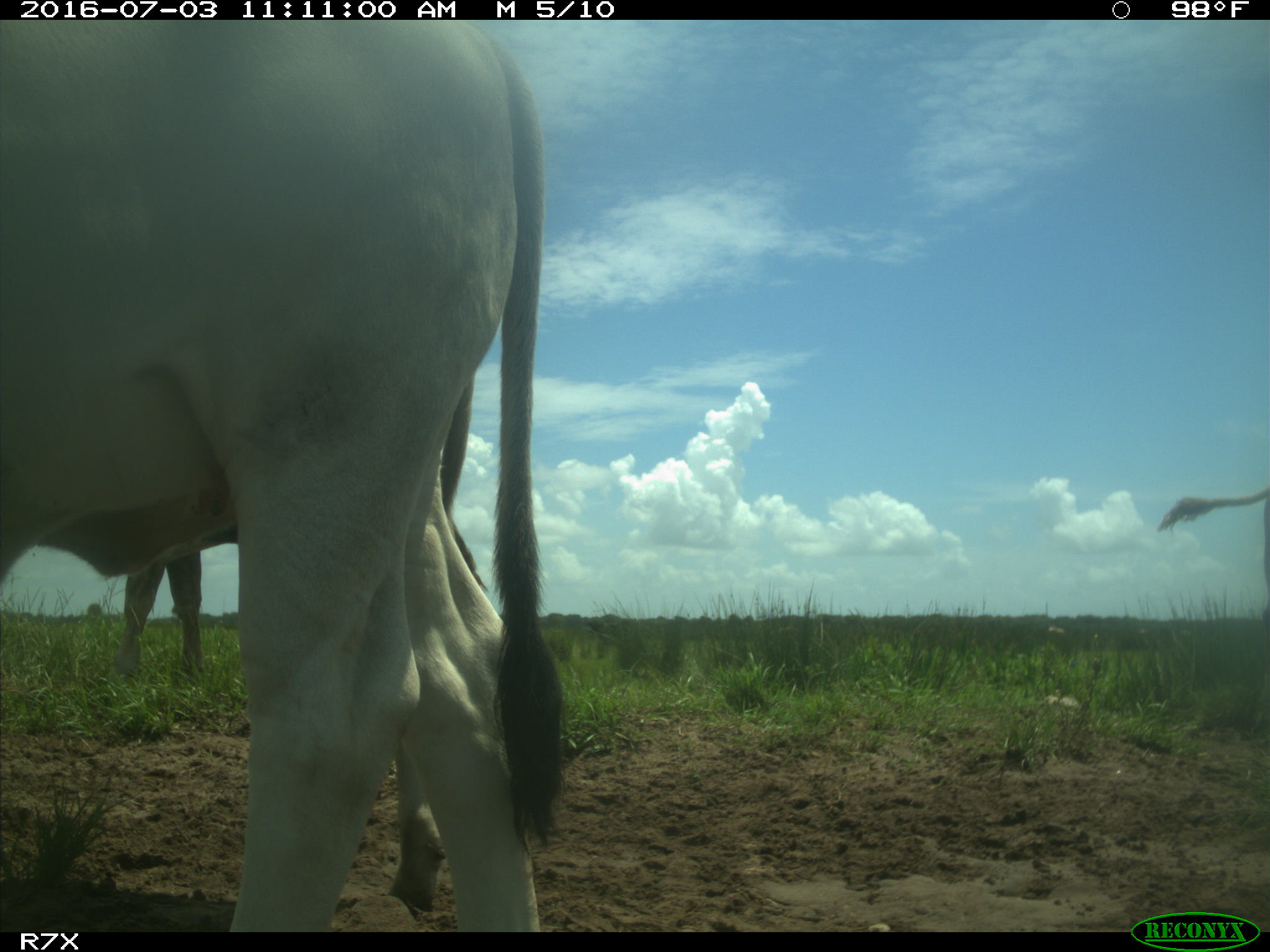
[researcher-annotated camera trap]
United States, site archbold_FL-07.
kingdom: Animalia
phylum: Chordata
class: Mammalia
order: Artiodactyla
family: Bovidae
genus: Bos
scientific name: Bos taurus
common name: domestic cow